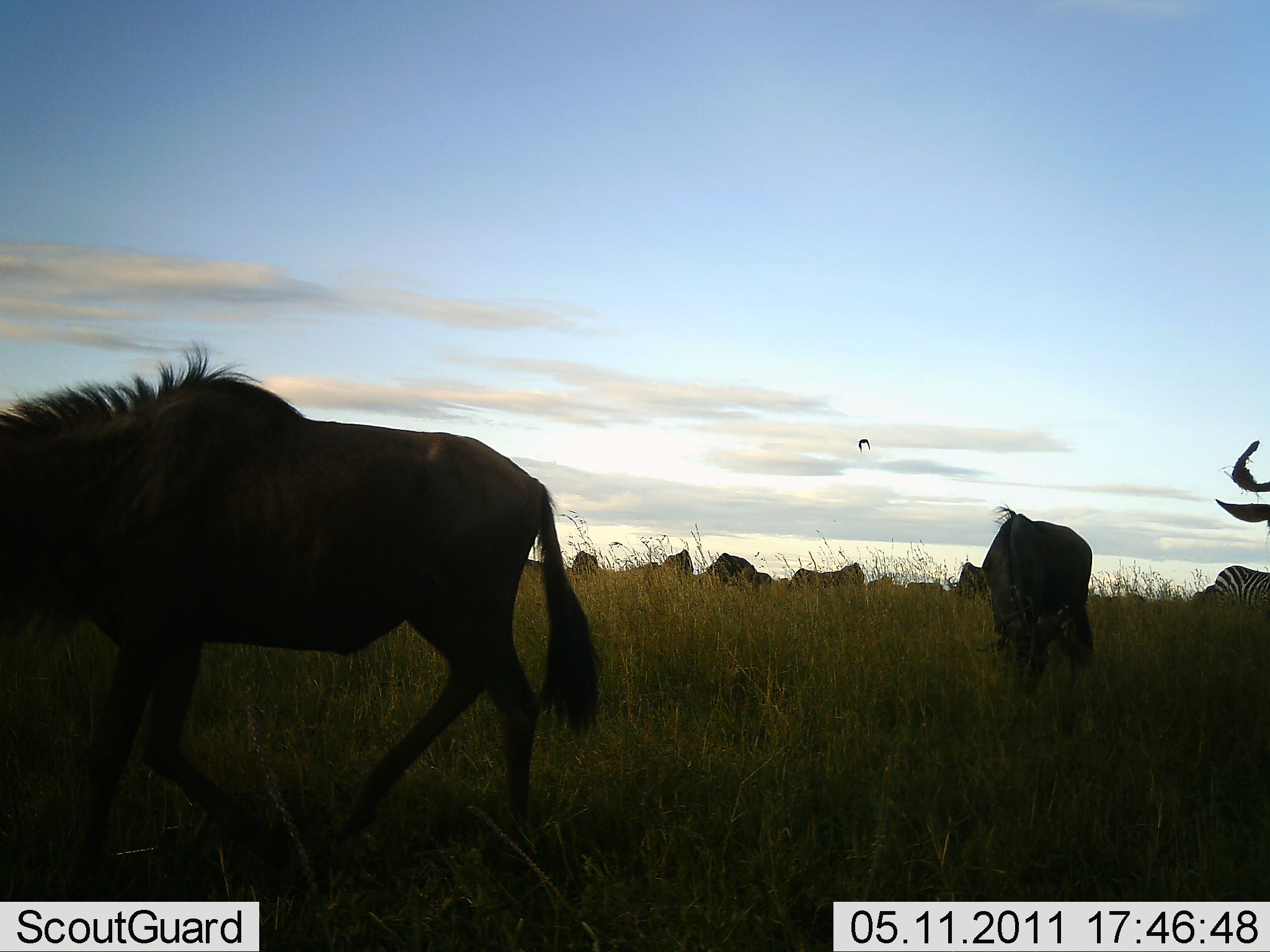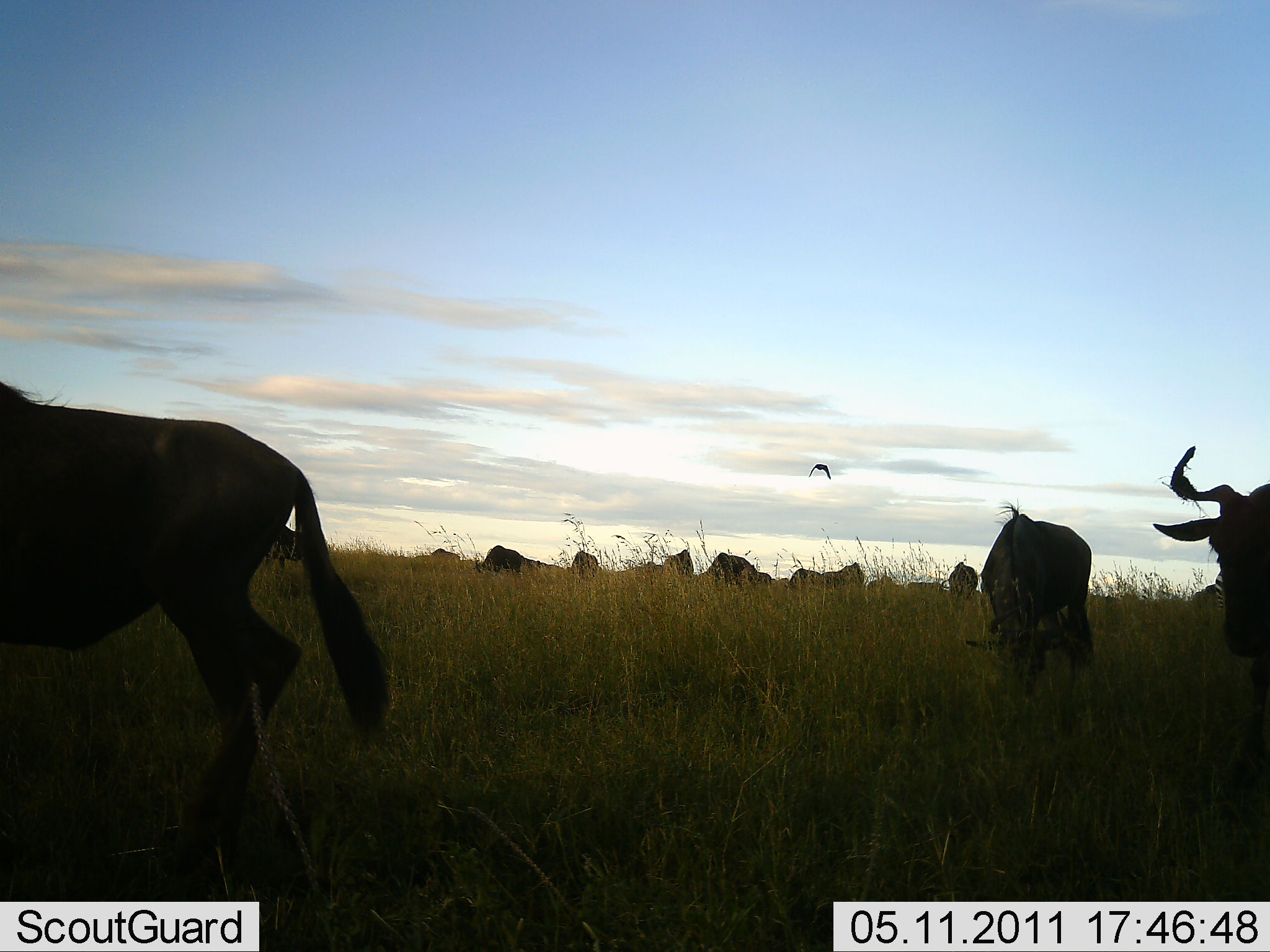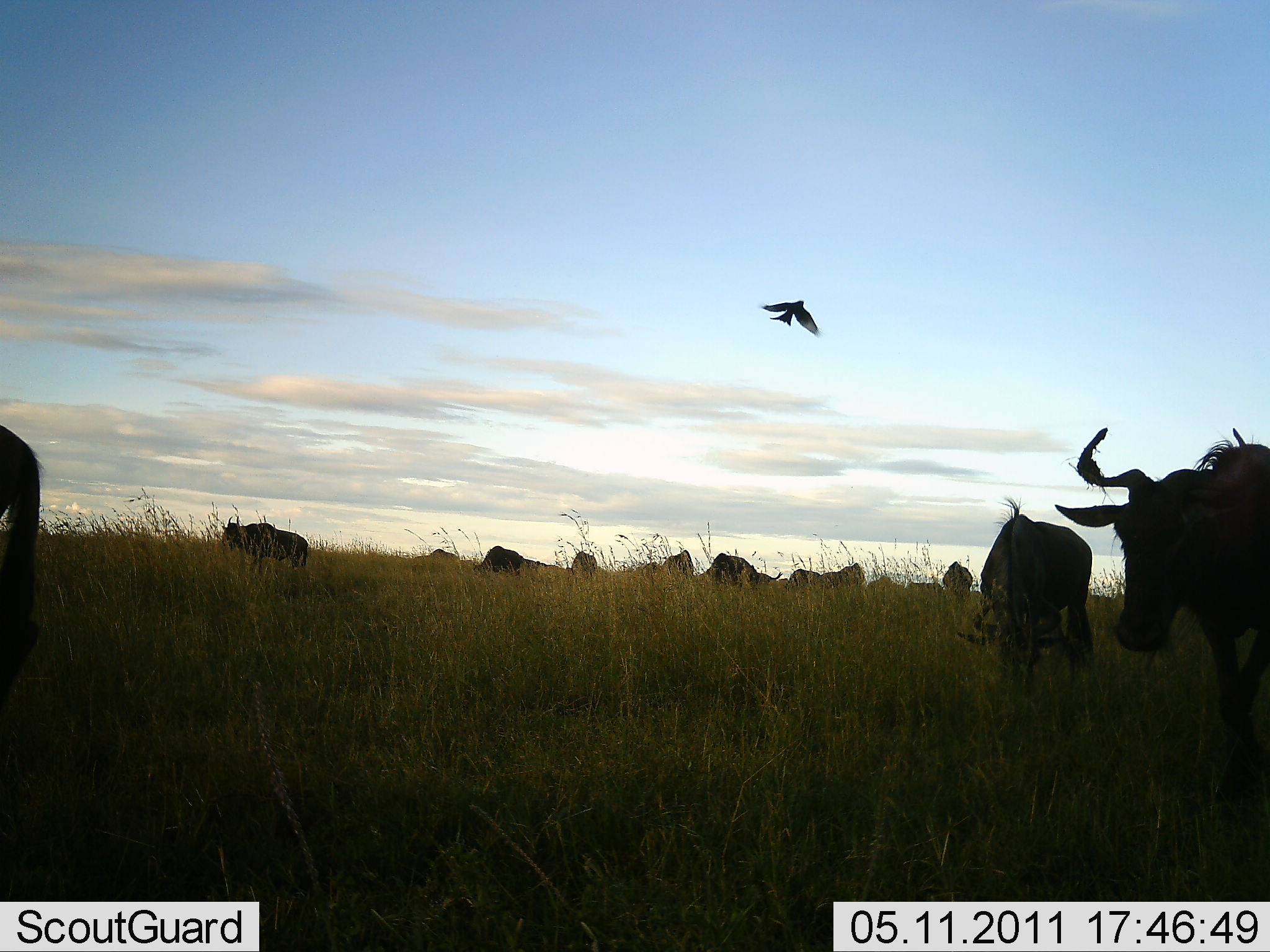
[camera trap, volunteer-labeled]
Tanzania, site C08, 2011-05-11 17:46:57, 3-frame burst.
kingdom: Animalia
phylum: Chordata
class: Aves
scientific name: Aves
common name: bird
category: otherbird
Otherbird (bird) (Aves), count 1. Behavior (volunteer vote fractions): standing 0%, resting 0%, moving 100%, interacting 0%. Young present (vote fraction): 0%. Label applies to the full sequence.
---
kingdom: Animalia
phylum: Chordata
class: Mammalia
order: Artiodactyla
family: Bovidae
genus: Connochaetes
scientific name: Connochaetes taurinus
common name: blue wildebeest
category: wildebeest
Wildebeest (blue wildebeest) (Connochaetes taurinus), count 11-50. Behavior (volunteer vote fractions): standing 59%, resting 5%, moving 41%, interacting 0%. Young present (vote fraction): 0%. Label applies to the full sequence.